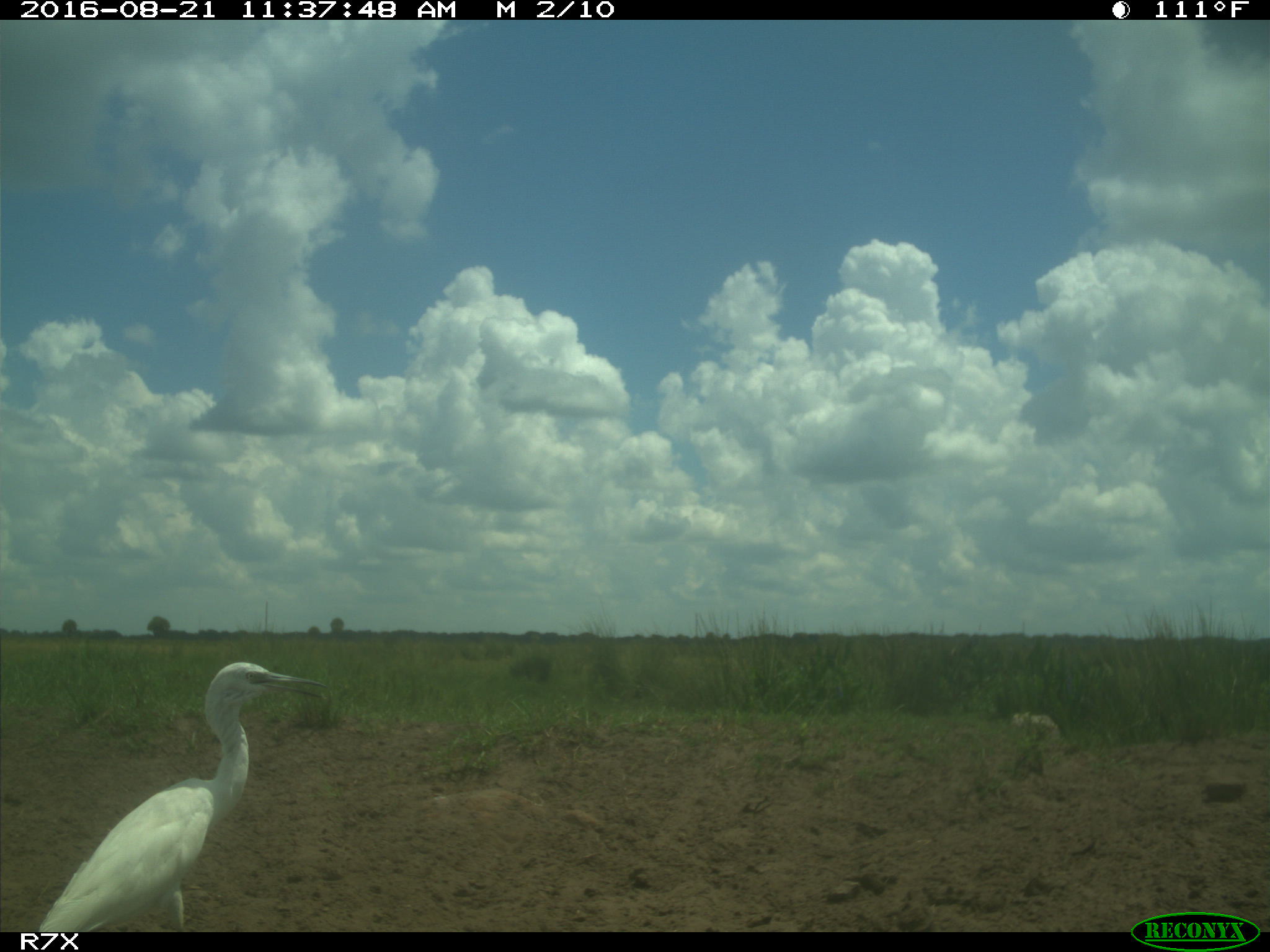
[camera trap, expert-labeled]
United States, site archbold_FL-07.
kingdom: Animalia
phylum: Chordata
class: Aves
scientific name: Aves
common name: birds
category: unidentified bird